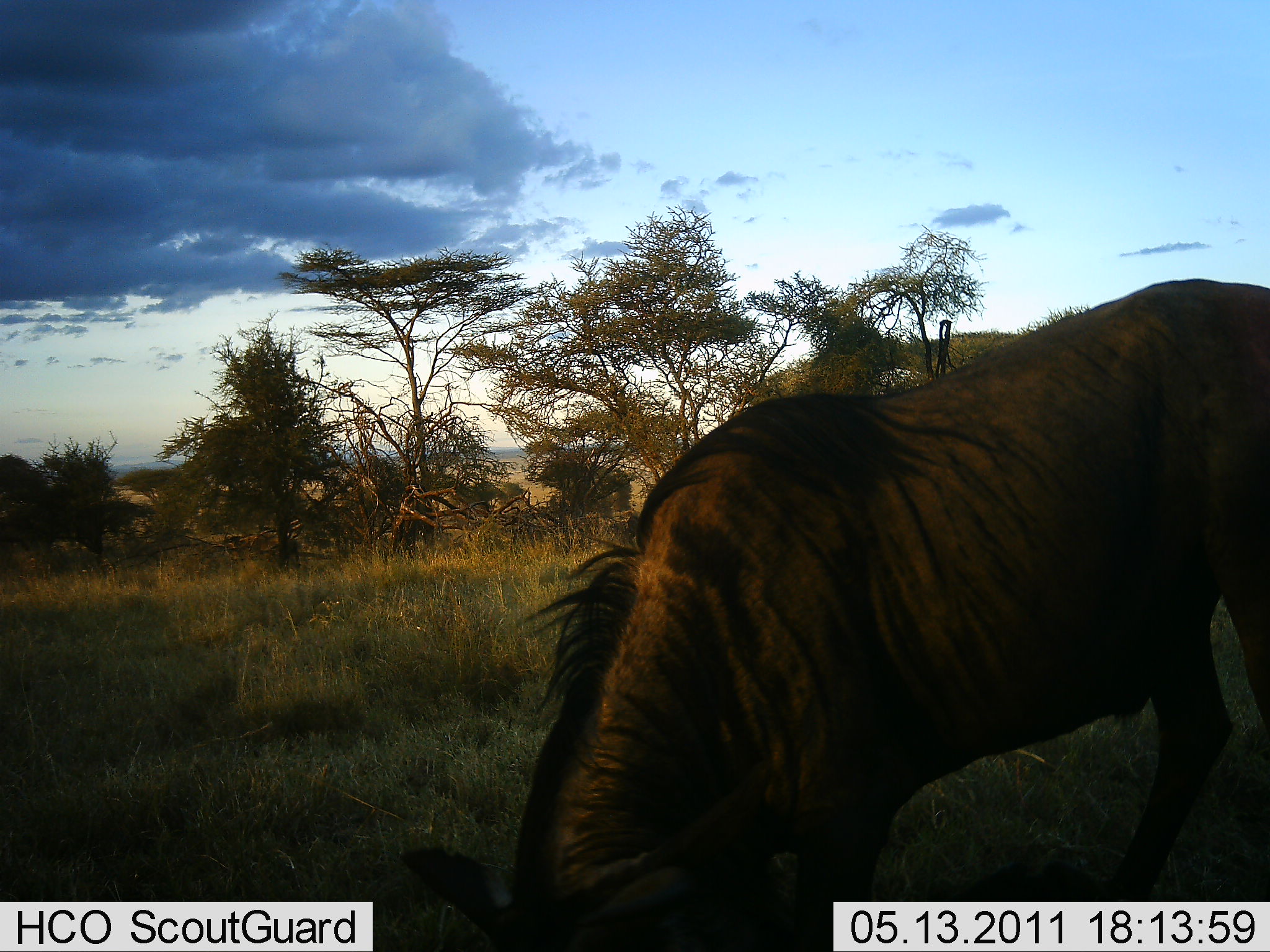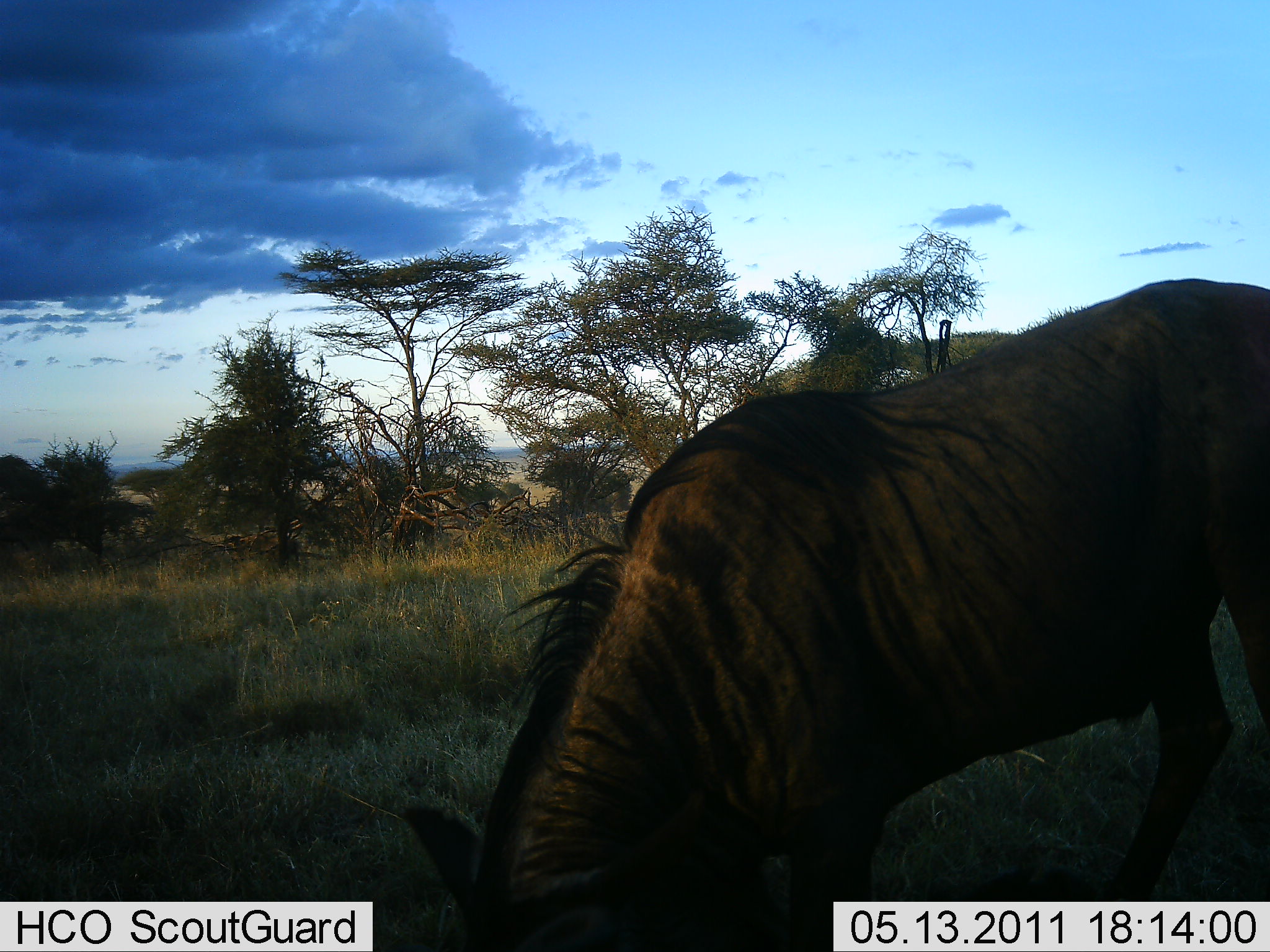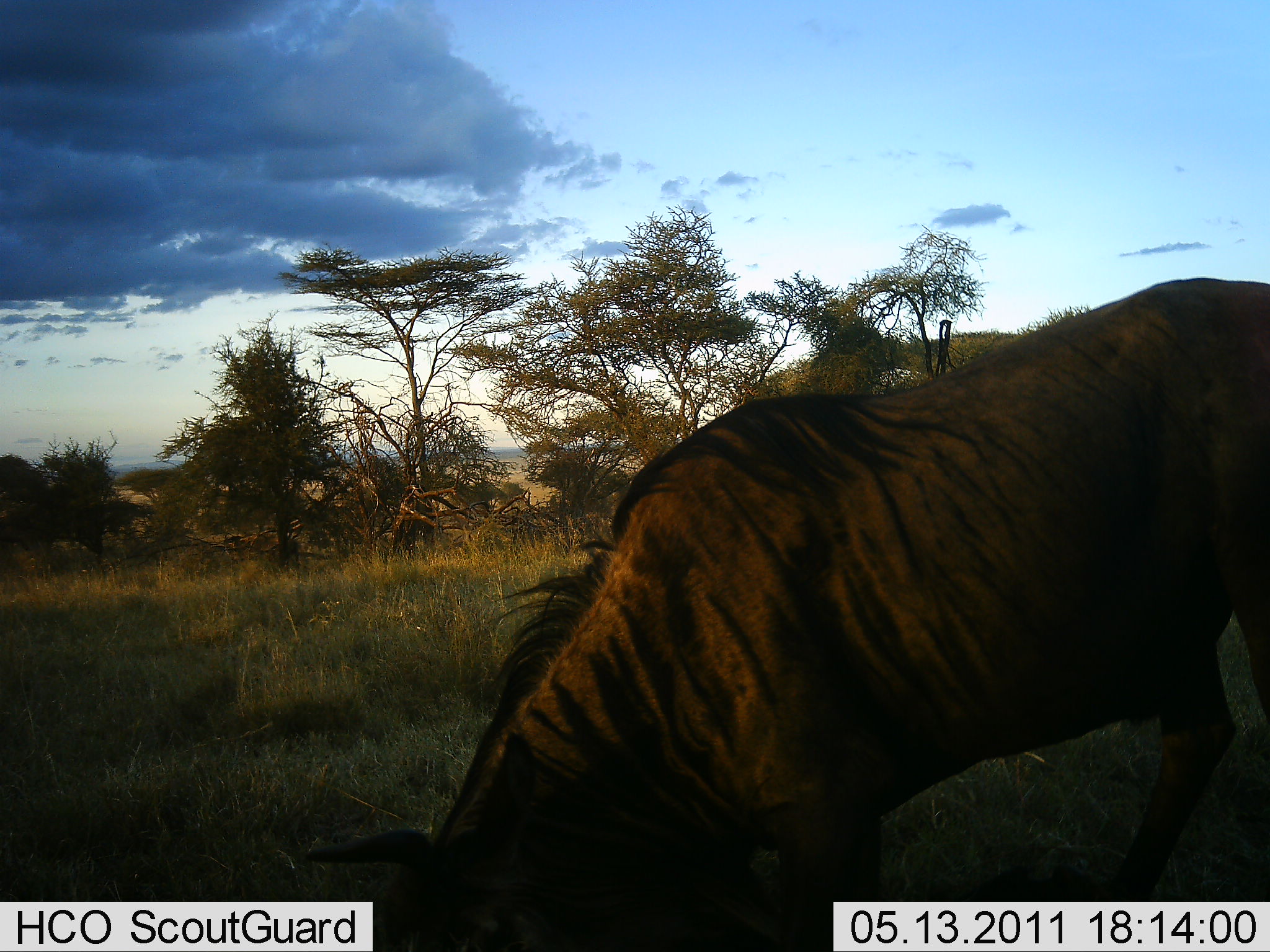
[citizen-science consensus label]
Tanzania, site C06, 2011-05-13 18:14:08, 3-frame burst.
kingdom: Animalia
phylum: Chordata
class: Mammalia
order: Artiodactyla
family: Bovidae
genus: Connochaetes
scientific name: Connochaetes taurinus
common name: blue wildebeest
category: wildebeest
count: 1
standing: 33%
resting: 0%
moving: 8%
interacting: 0%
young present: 0%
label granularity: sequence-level